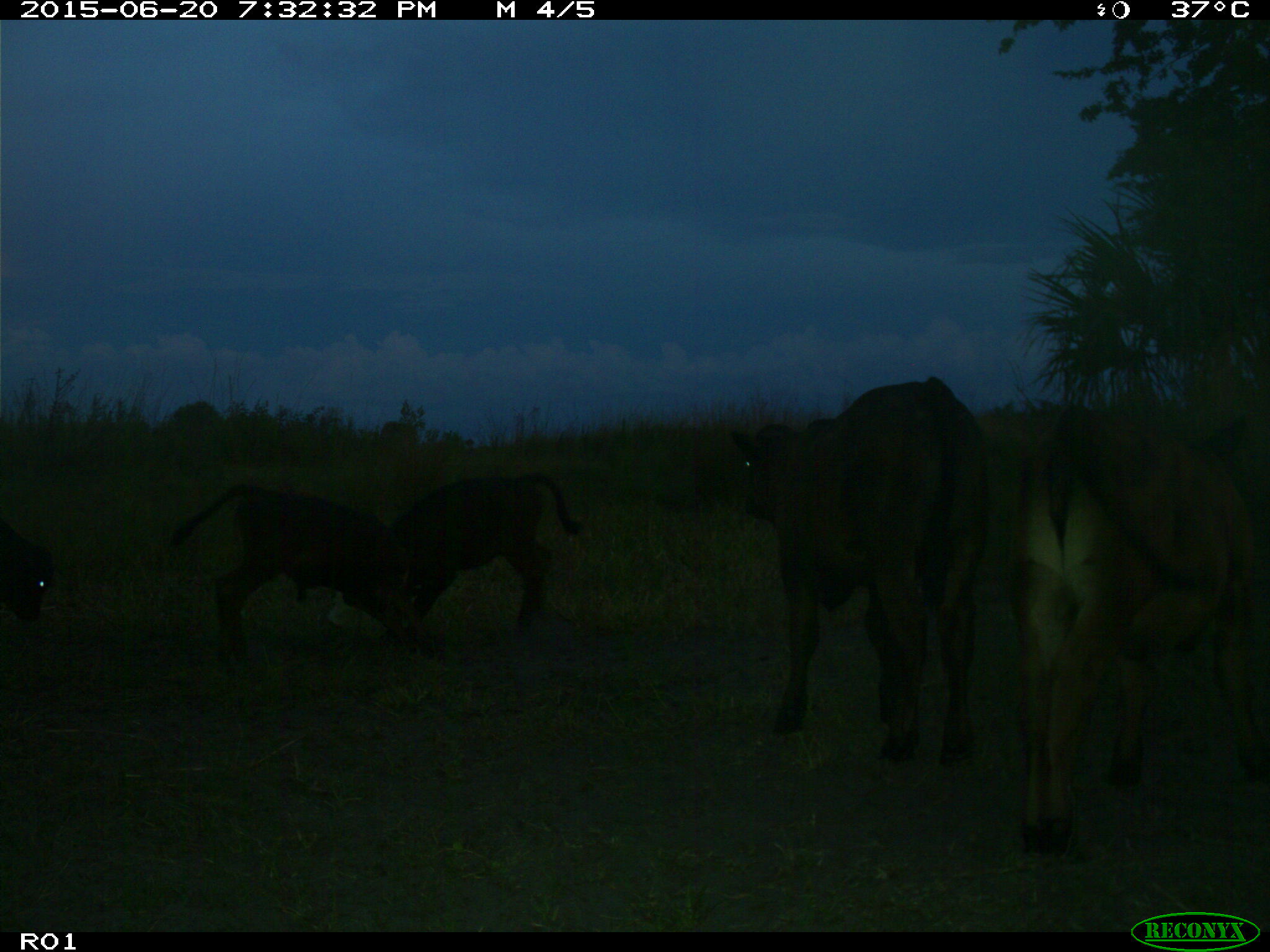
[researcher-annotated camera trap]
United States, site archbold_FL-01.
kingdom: Animalia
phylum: Chordata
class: Mammalia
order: Artiodactyla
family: Bovidae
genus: Bos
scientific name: Bos taurus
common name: domestic cow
Bos taurus (domestic cow).